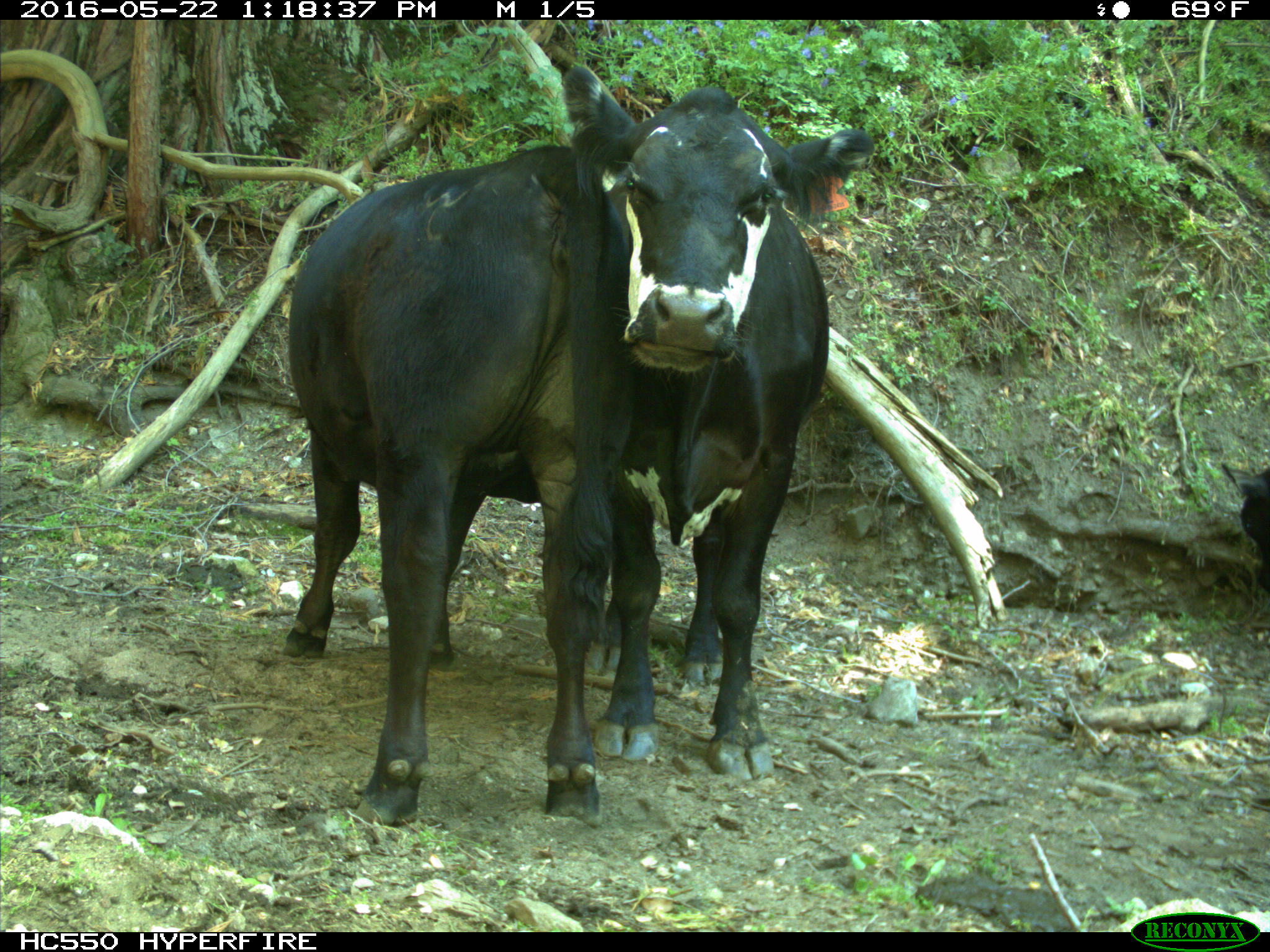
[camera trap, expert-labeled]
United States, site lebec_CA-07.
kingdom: Animalia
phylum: Chordata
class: Mammalia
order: Artiodactyla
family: Bovidae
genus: Bos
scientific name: Bos taurus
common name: domestic cow